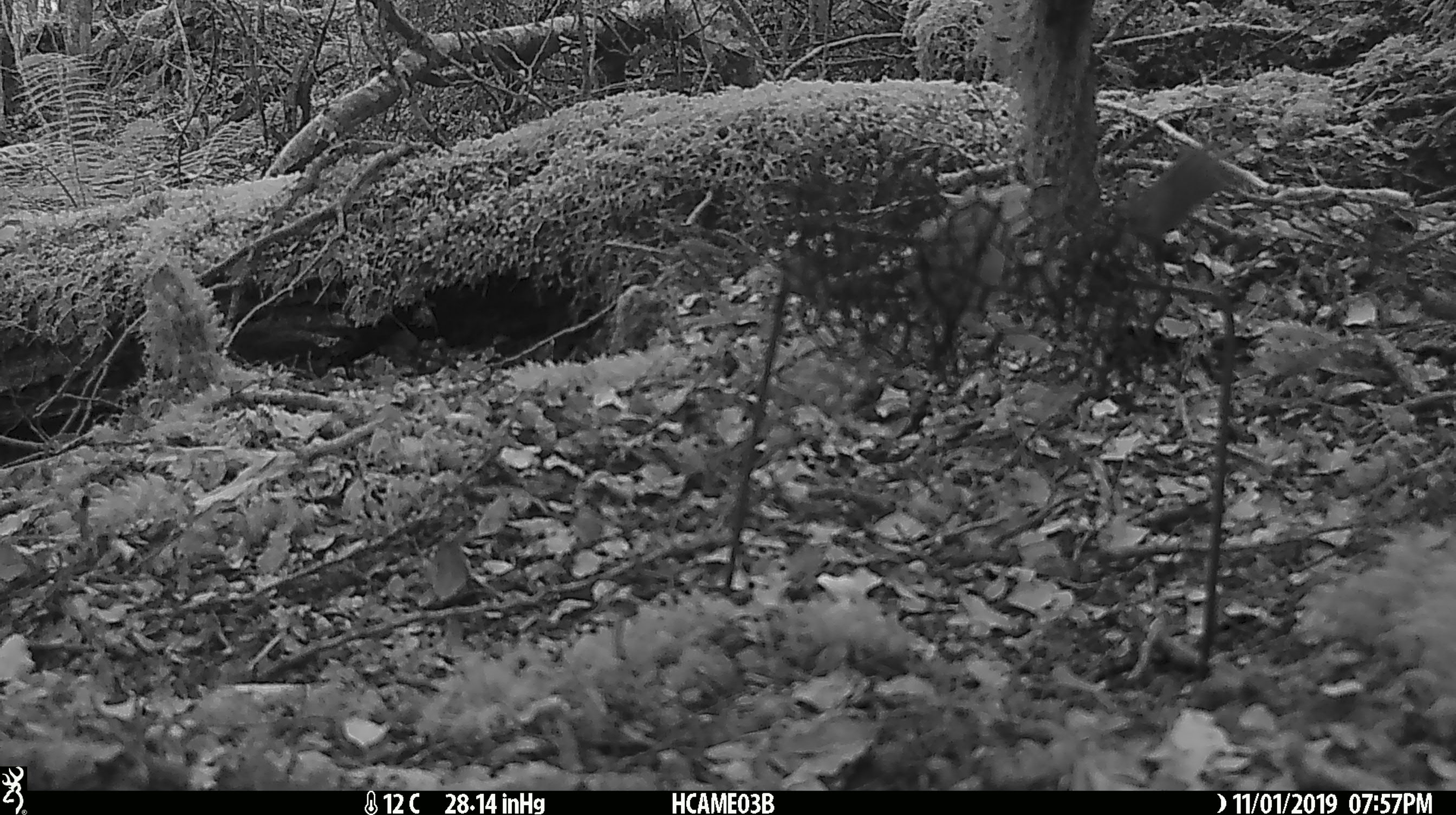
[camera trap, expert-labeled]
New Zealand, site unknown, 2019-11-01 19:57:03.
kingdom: Animalia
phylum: Chordata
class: Mammalia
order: Rodentia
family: Muridae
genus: Mus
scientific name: Mus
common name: mouse